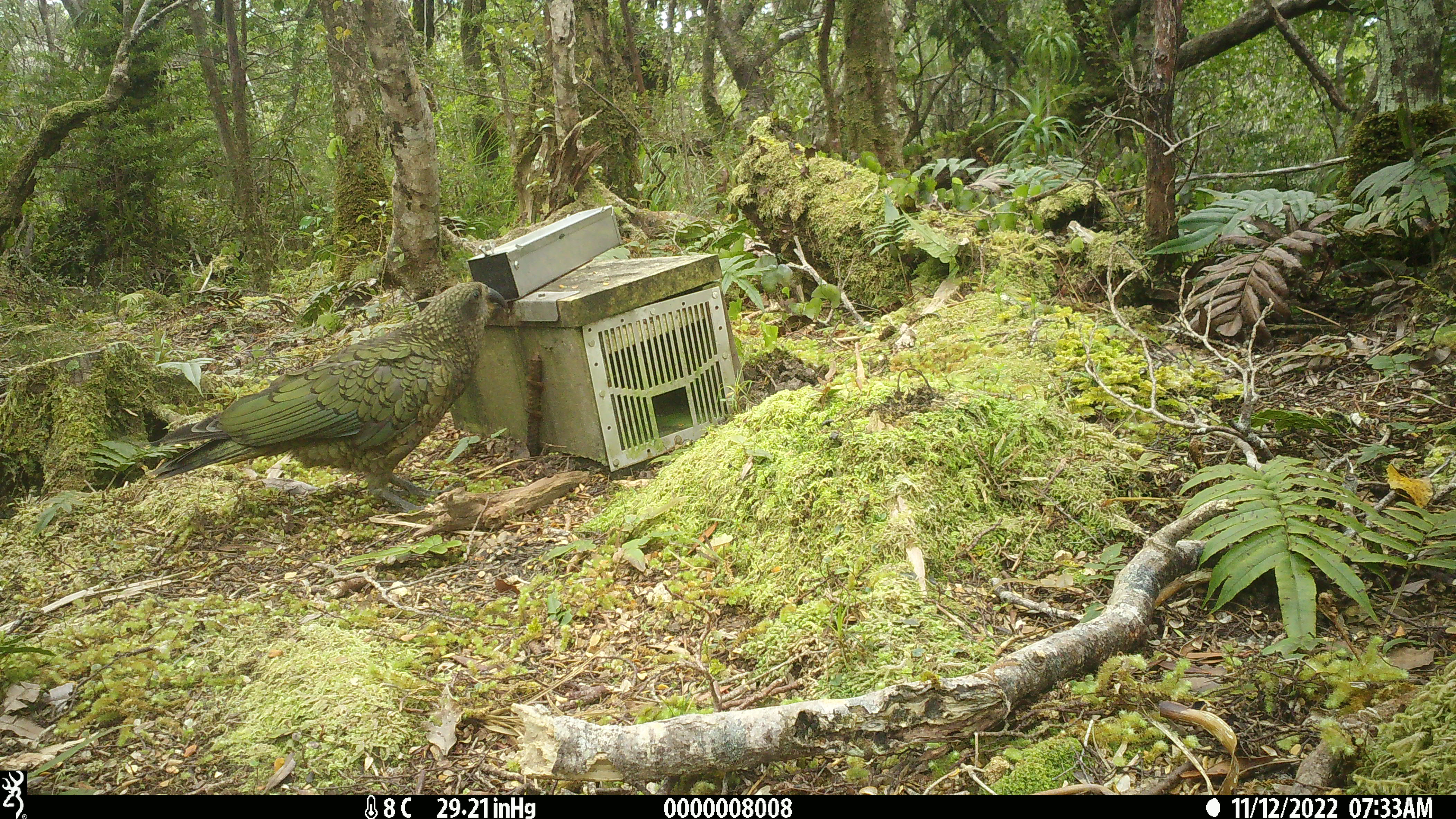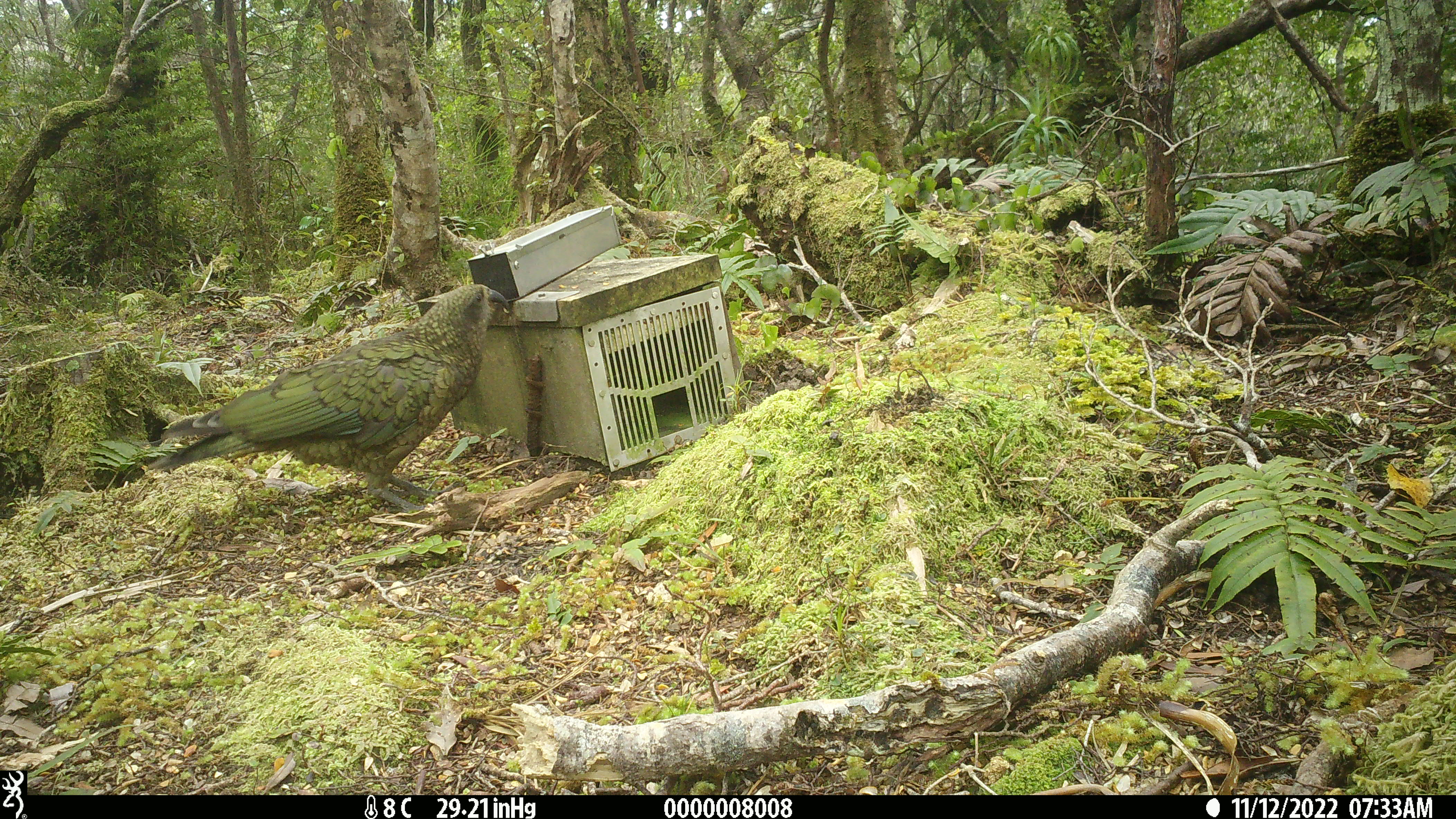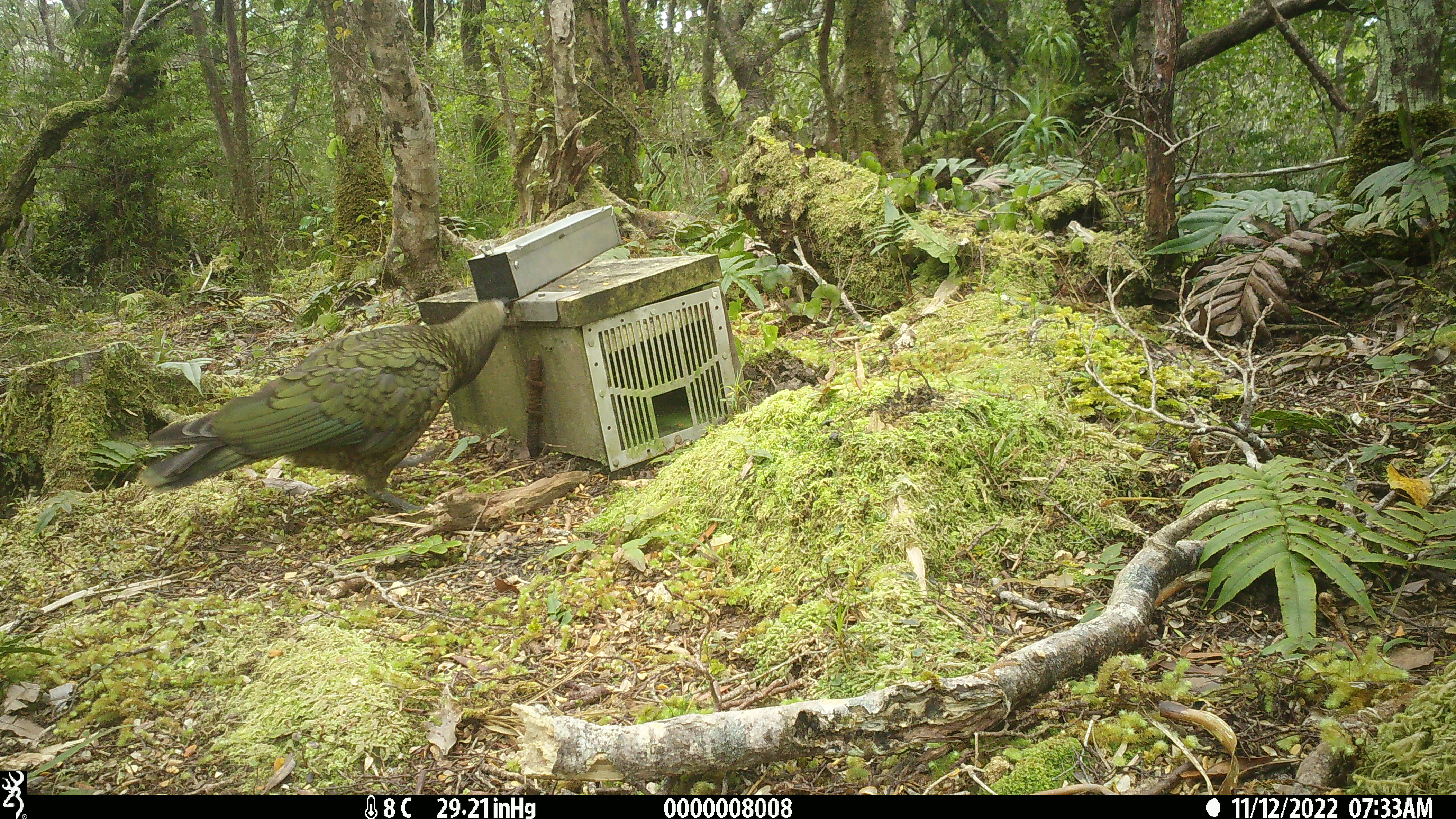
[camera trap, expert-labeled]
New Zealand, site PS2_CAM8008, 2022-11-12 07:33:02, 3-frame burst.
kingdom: Animalia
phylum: Chordata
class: Aves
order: Psittaciformes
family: Strigopidae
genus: Nestor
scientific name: Nestor notabilis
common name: kea